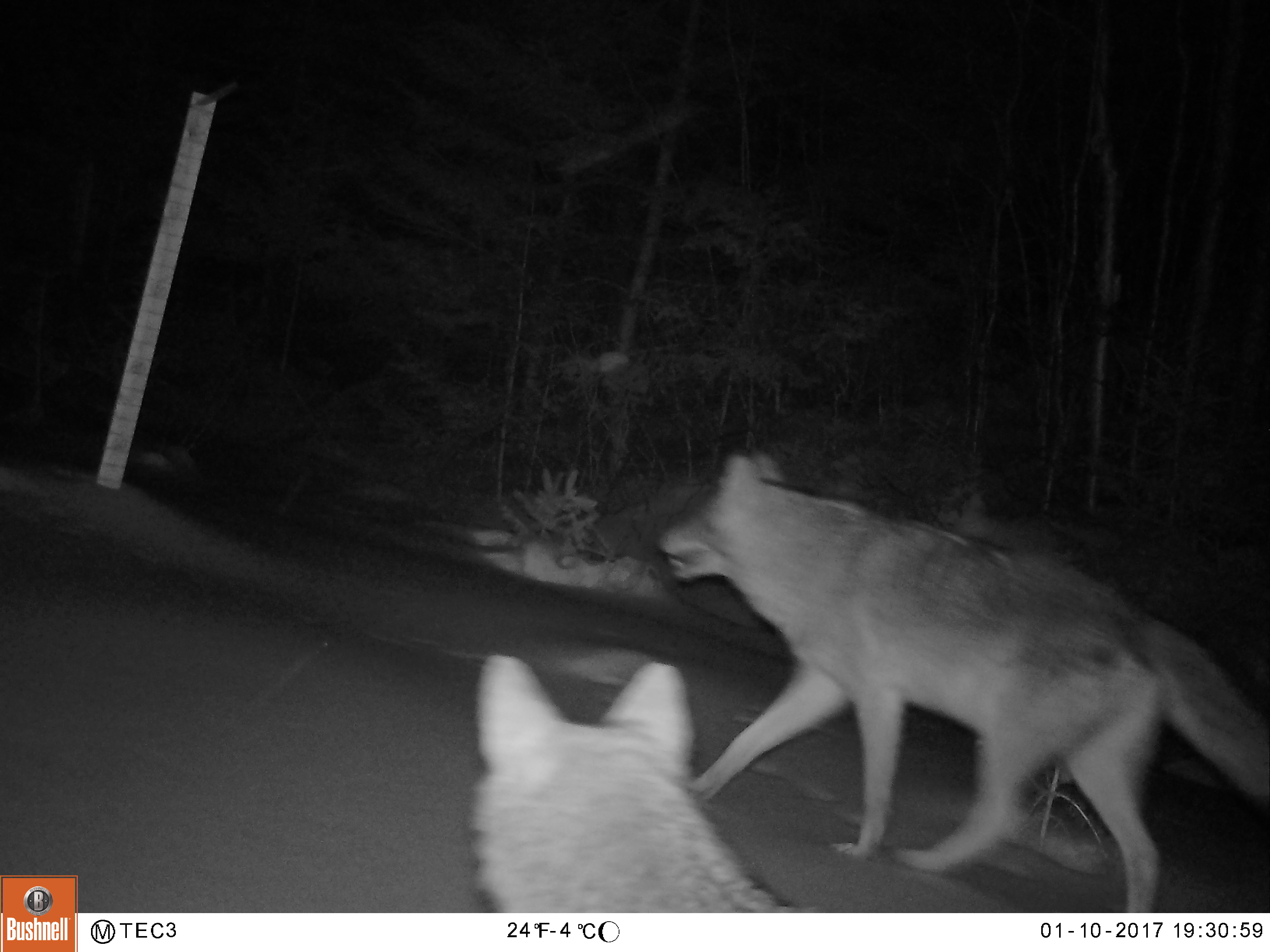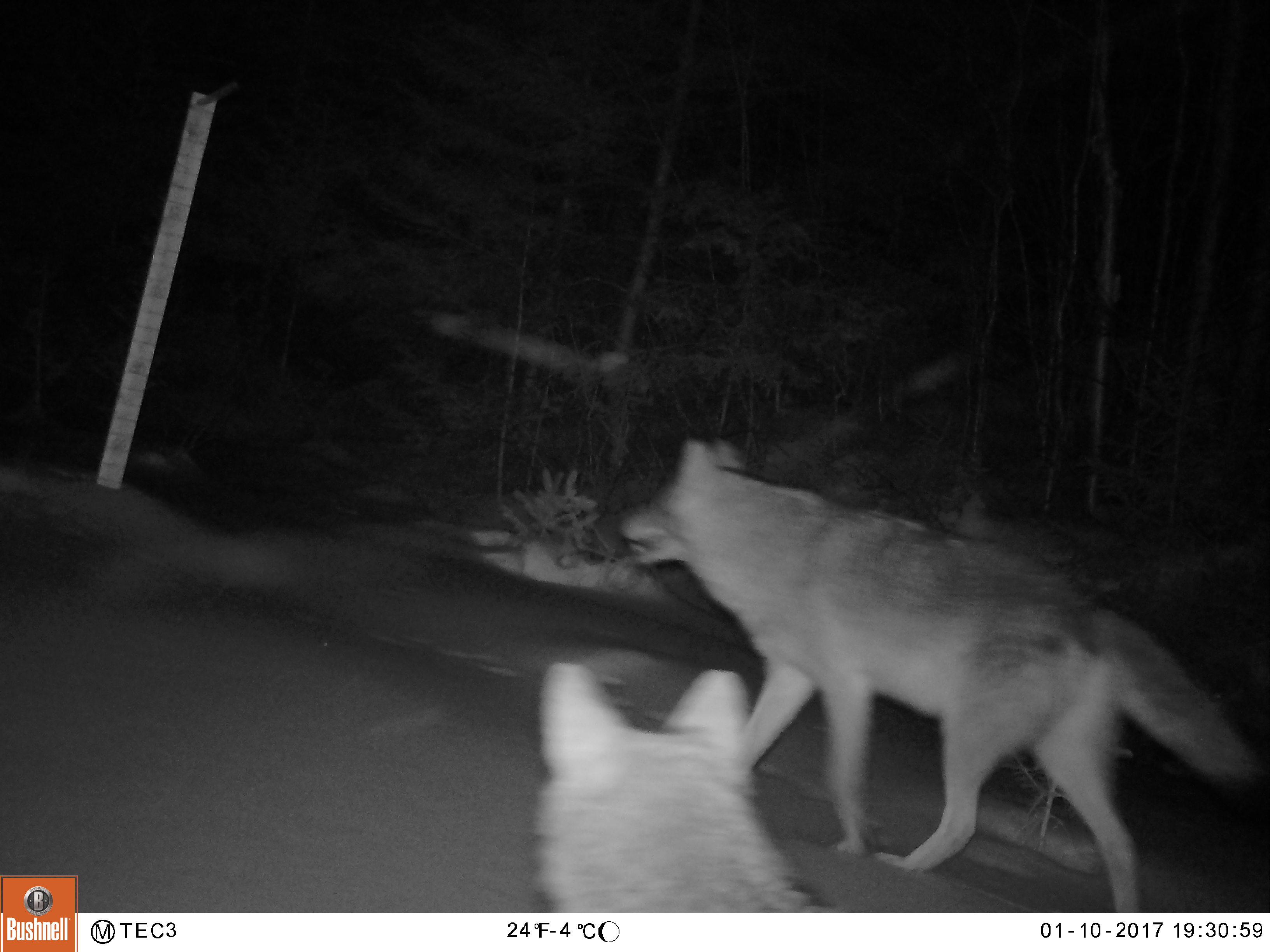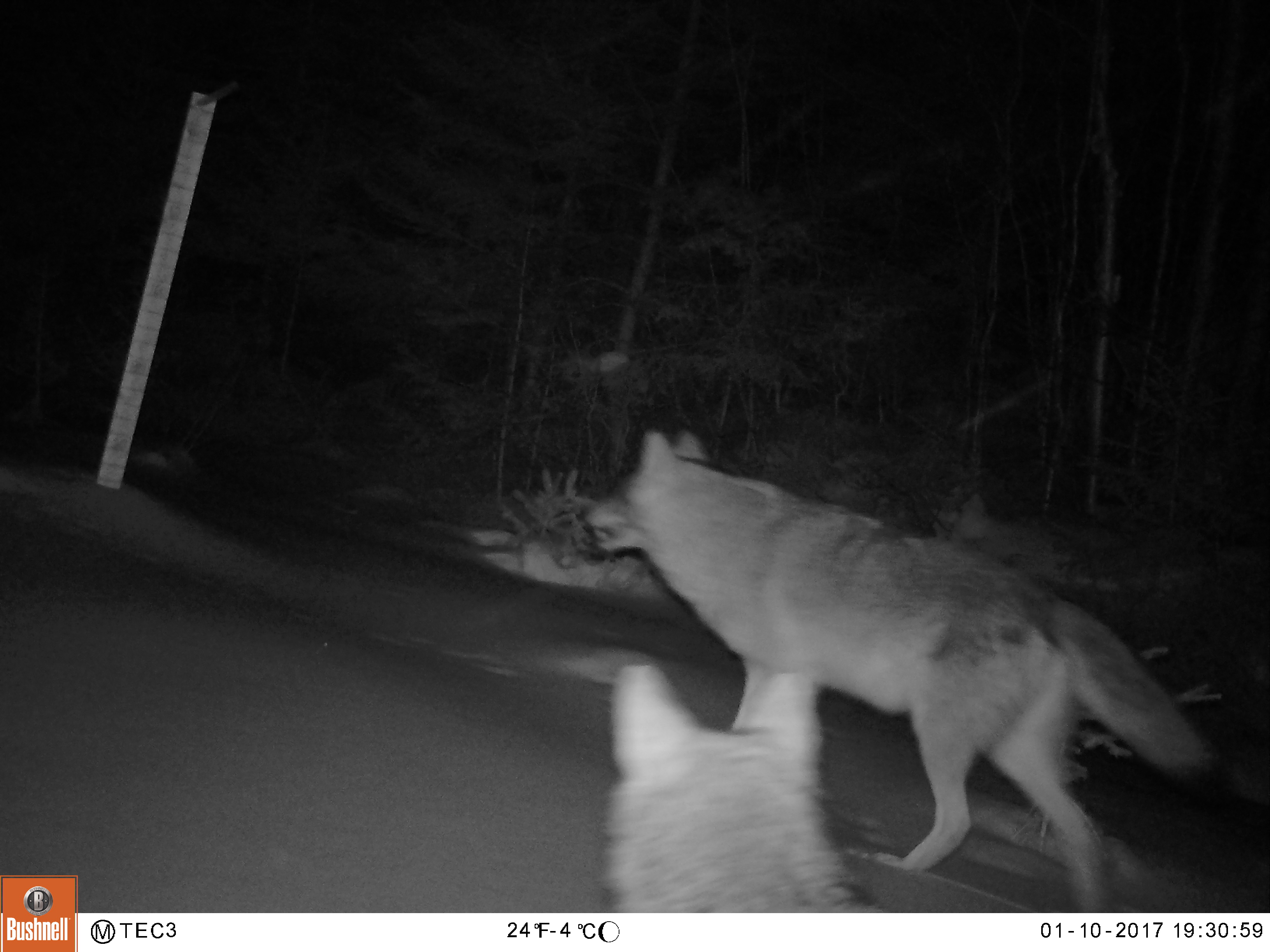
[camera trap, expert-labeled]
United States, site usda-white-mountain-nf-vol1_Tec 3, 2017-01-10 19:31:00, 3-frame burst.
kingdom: Animalia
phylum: Chordata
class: Mammalia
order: Carnivora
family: Canidae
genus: Canis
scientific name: Canis latrans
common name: coyote